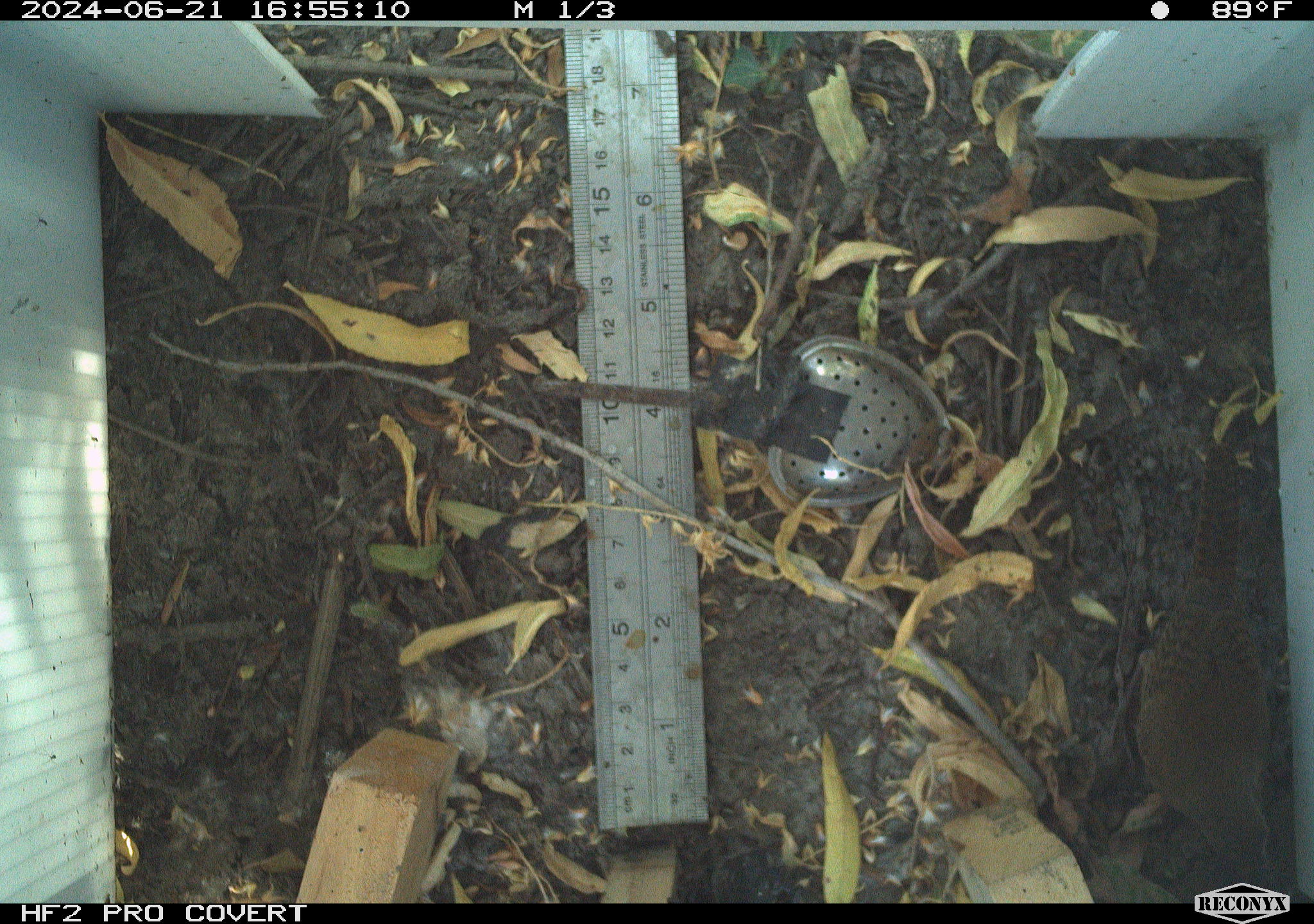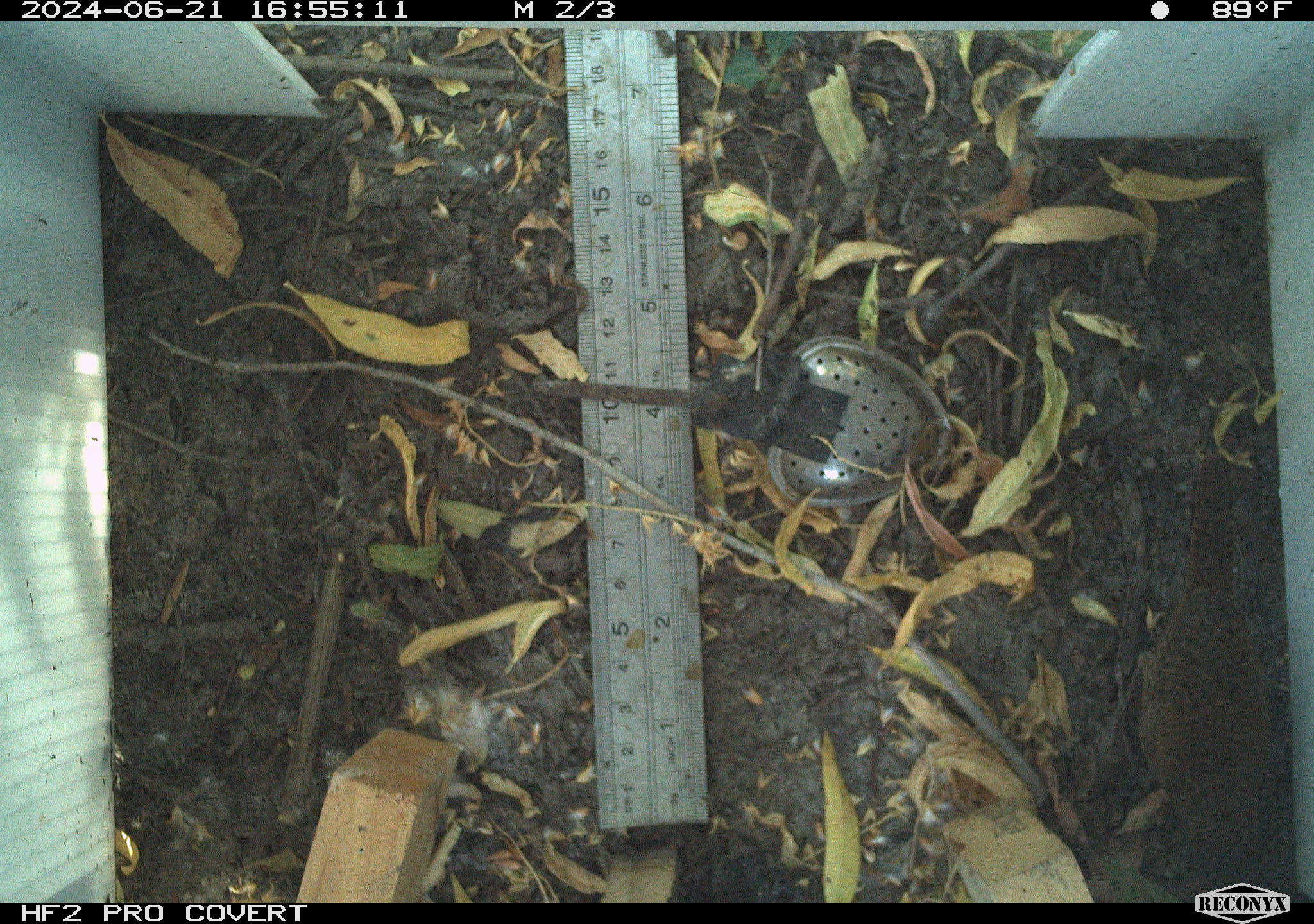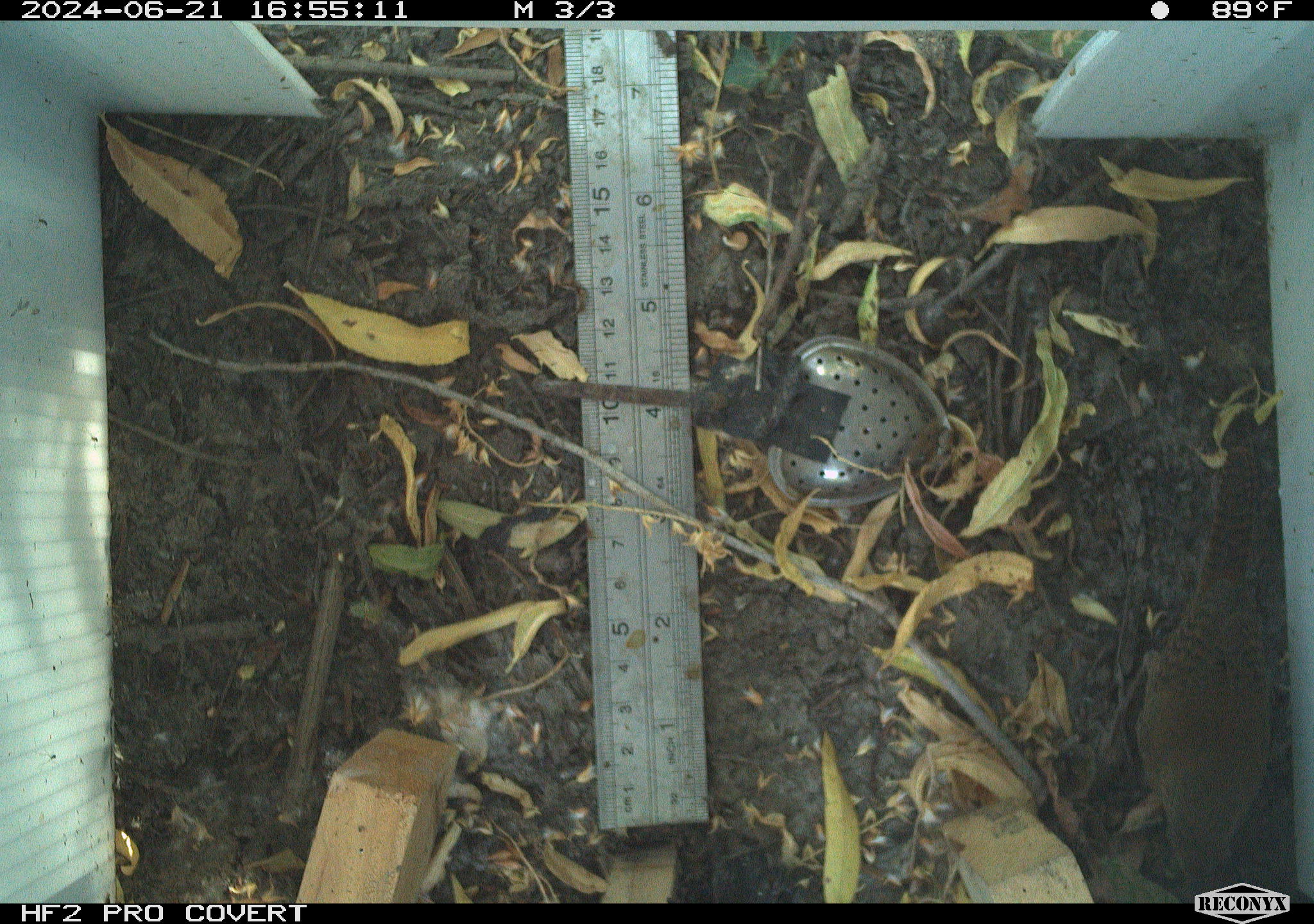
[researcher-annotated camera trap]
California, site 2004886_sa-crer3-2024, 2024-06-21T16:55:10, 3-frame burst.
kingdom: Animalia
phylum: Chordata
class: Aves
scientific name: Aves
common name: bird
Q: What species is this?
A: Bird (Aves).